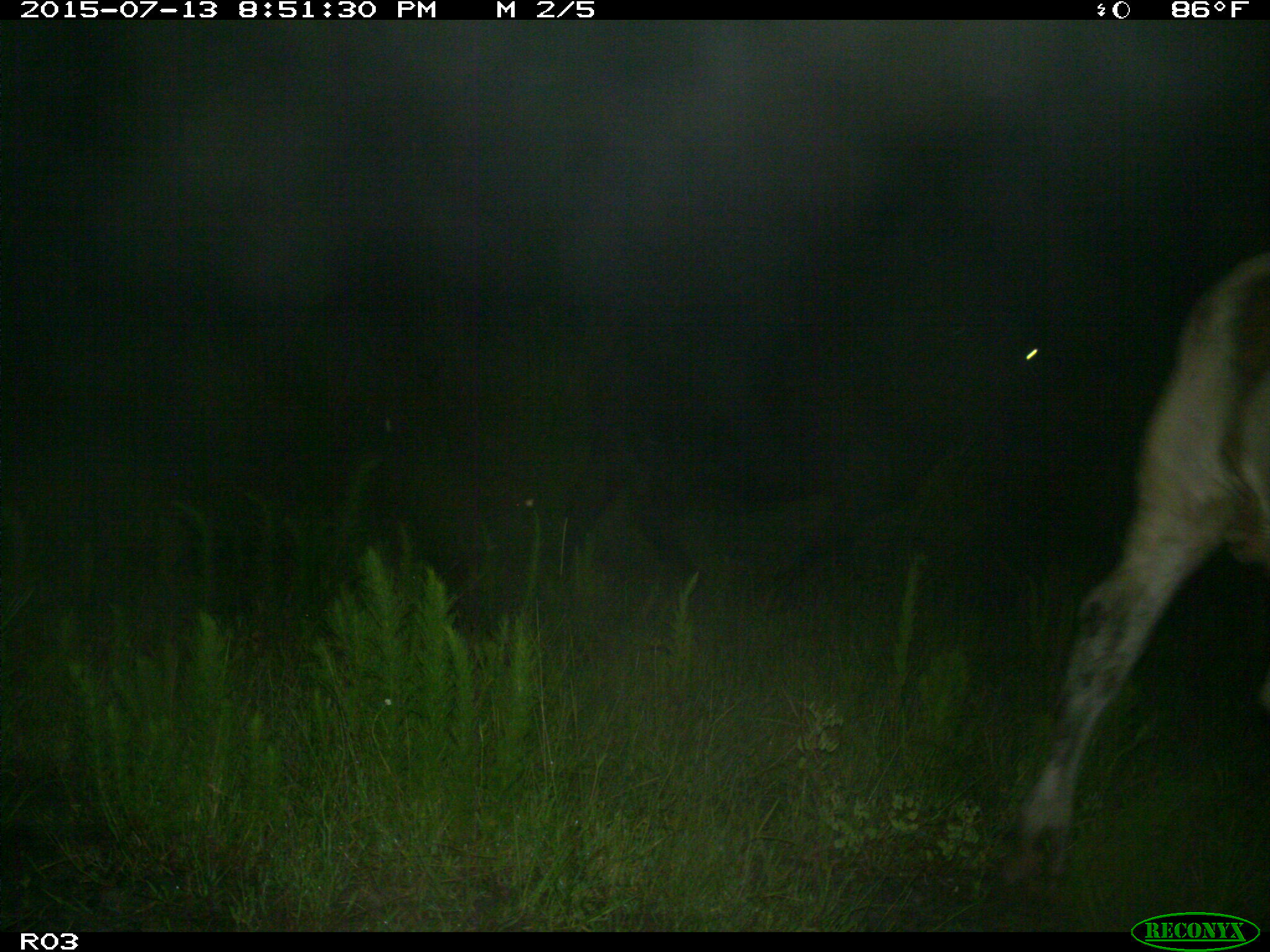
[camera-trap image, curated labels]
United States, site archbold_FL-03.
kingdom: Animalia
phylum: Chordata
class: Mammalia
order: Artiodactyla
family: Bovidae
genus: Bos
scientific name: Bos taurus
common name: domestic cow